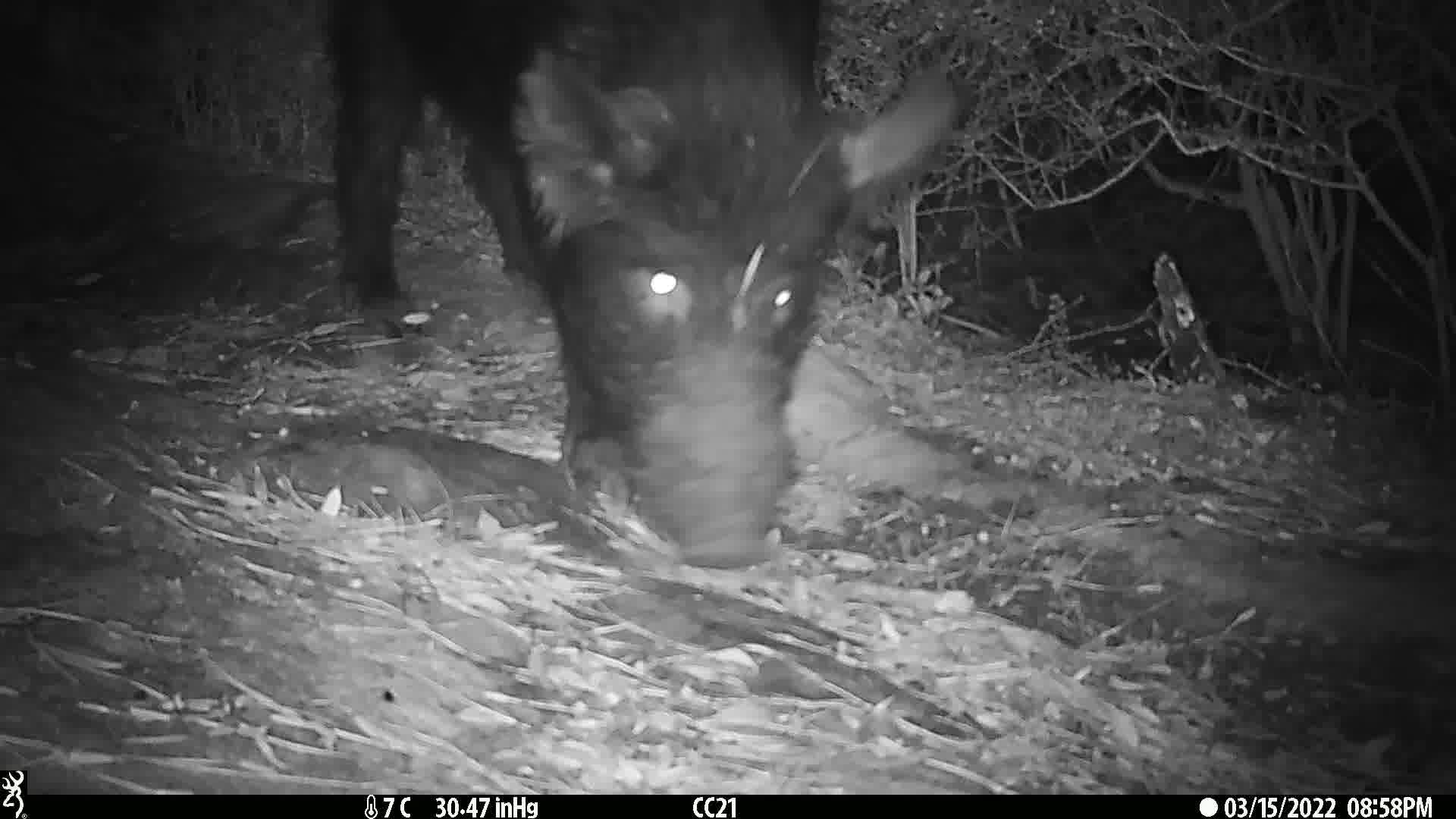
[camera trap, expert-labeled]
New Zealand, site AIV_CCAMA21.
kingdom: Animalia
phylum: Chordata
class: Mammalia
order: Artiodactyla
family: Suidae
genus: Sus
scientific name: Sus scrofa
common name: pig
Pig (Sus scrofa).